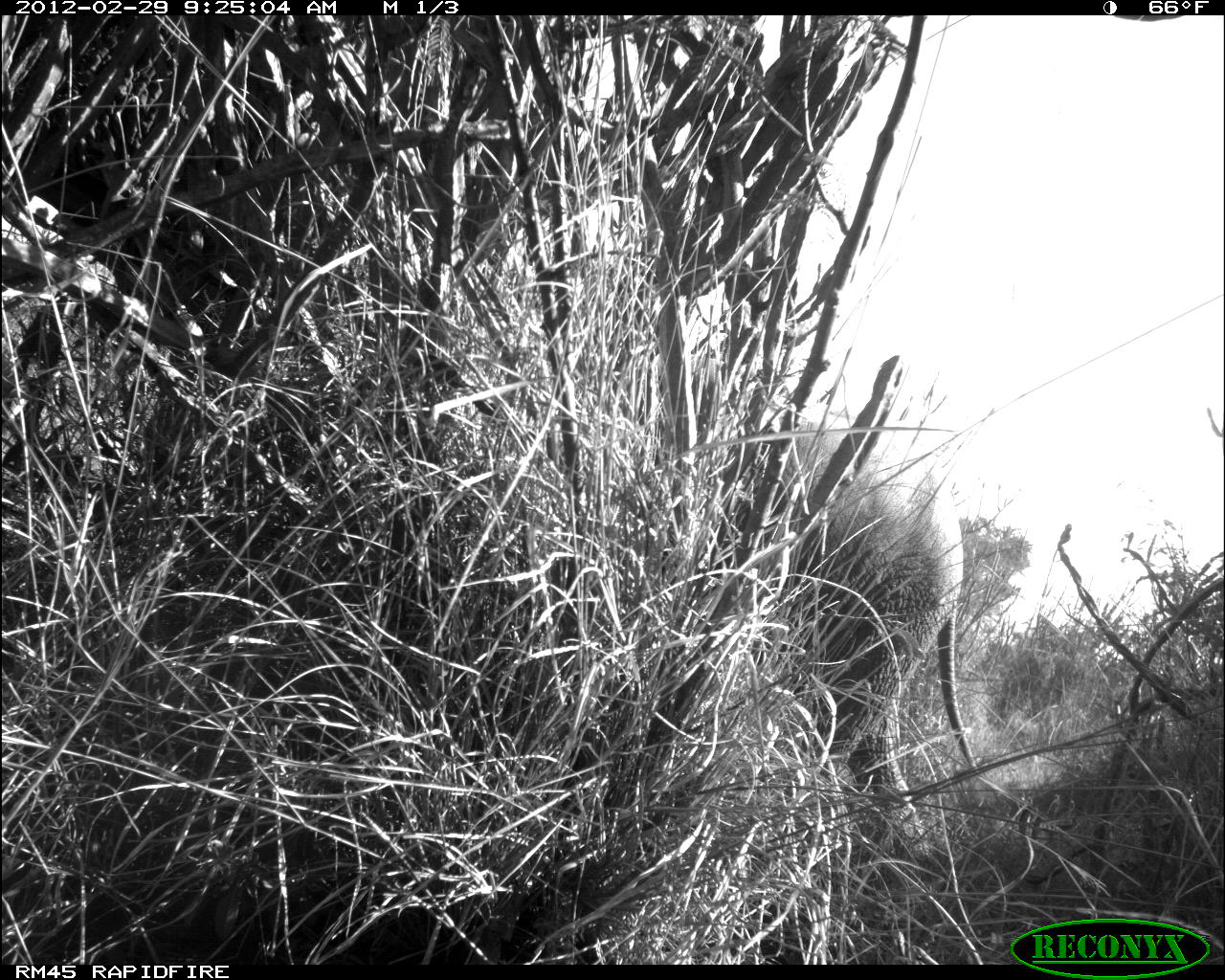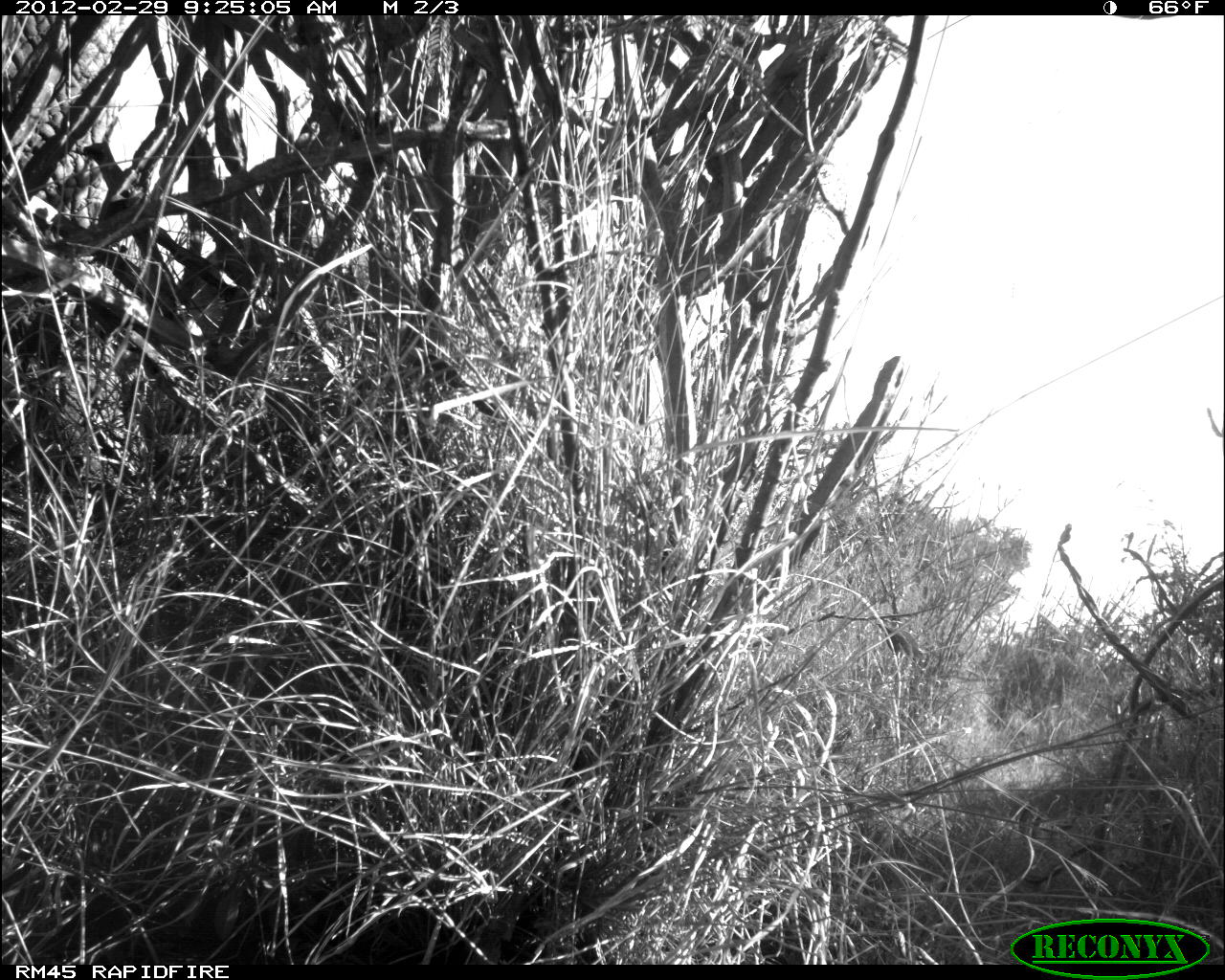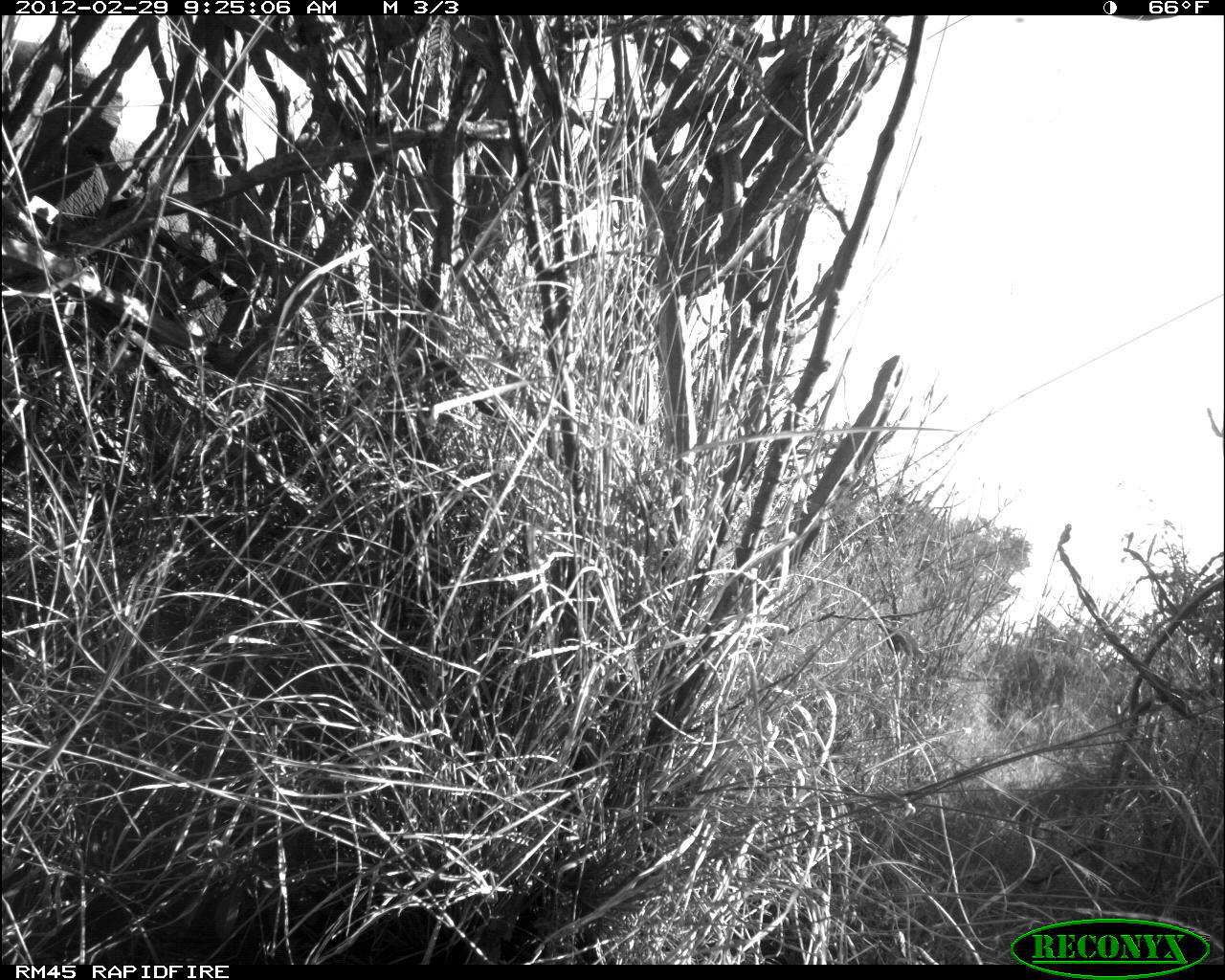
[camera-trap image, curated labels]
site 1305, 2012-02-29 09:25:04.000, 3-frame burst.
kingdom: Animalia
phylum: Chordata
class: Mammalia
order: Proboscidea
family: Elephantidae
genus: Loxodonta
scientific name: Loxodonta africana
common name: african bush elephant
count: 2